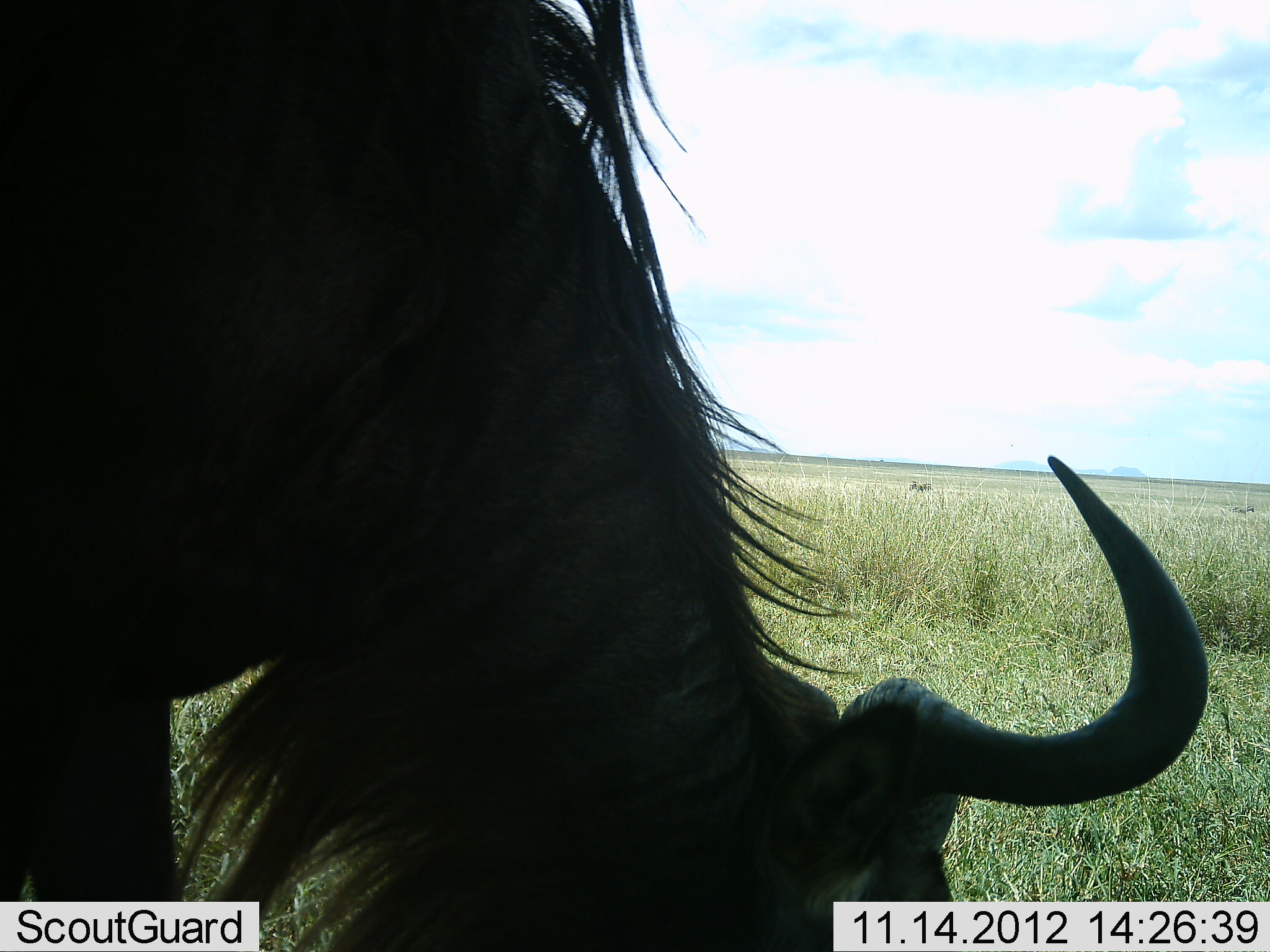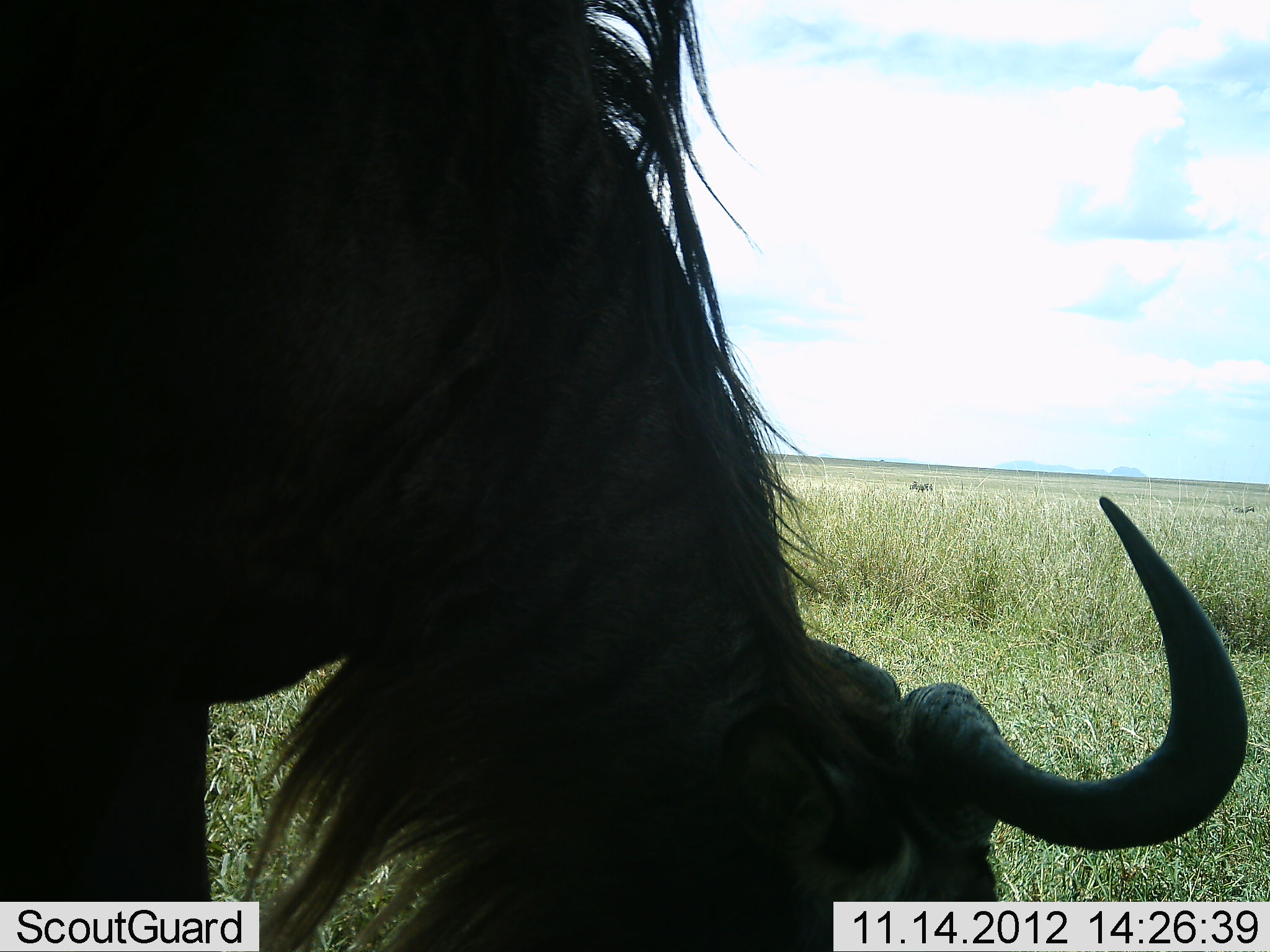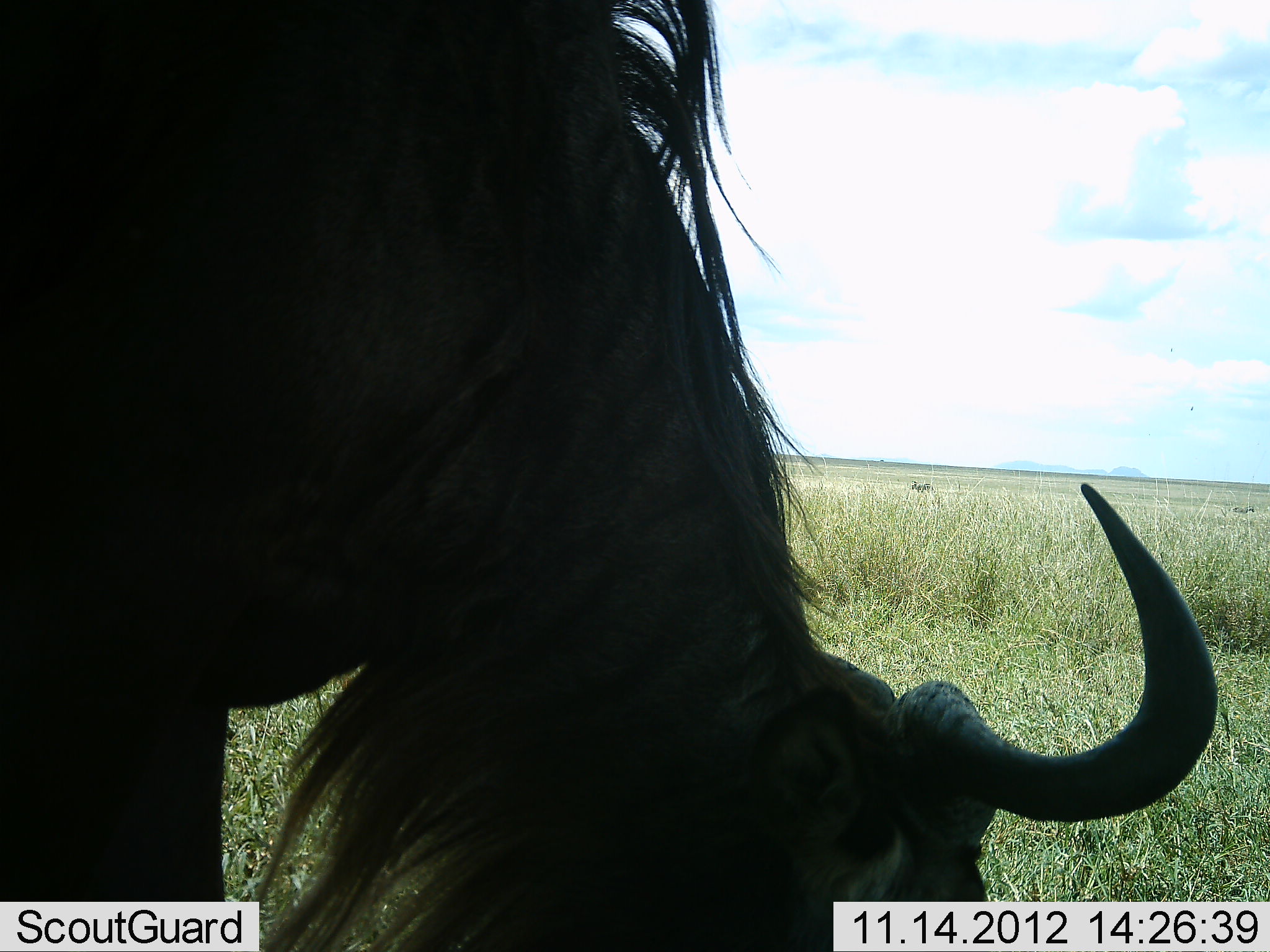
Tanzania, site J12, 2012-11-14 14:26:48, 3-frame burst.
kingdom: Animalia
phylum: Chordata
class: Mammalia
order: Artiodactyla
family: Bovidae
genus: Connochaetes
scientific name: Connochaetes taurinus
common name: blue wildebeest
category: wildebeest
Wildebeest (blue wildebeest) (Connochaetes taurinus), count 1. Behavior (volunteer vote fractions): standing 20%, resting 0%, moving 0%, interacting 0%. Young present (vote fraction): 0%. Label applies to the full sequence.